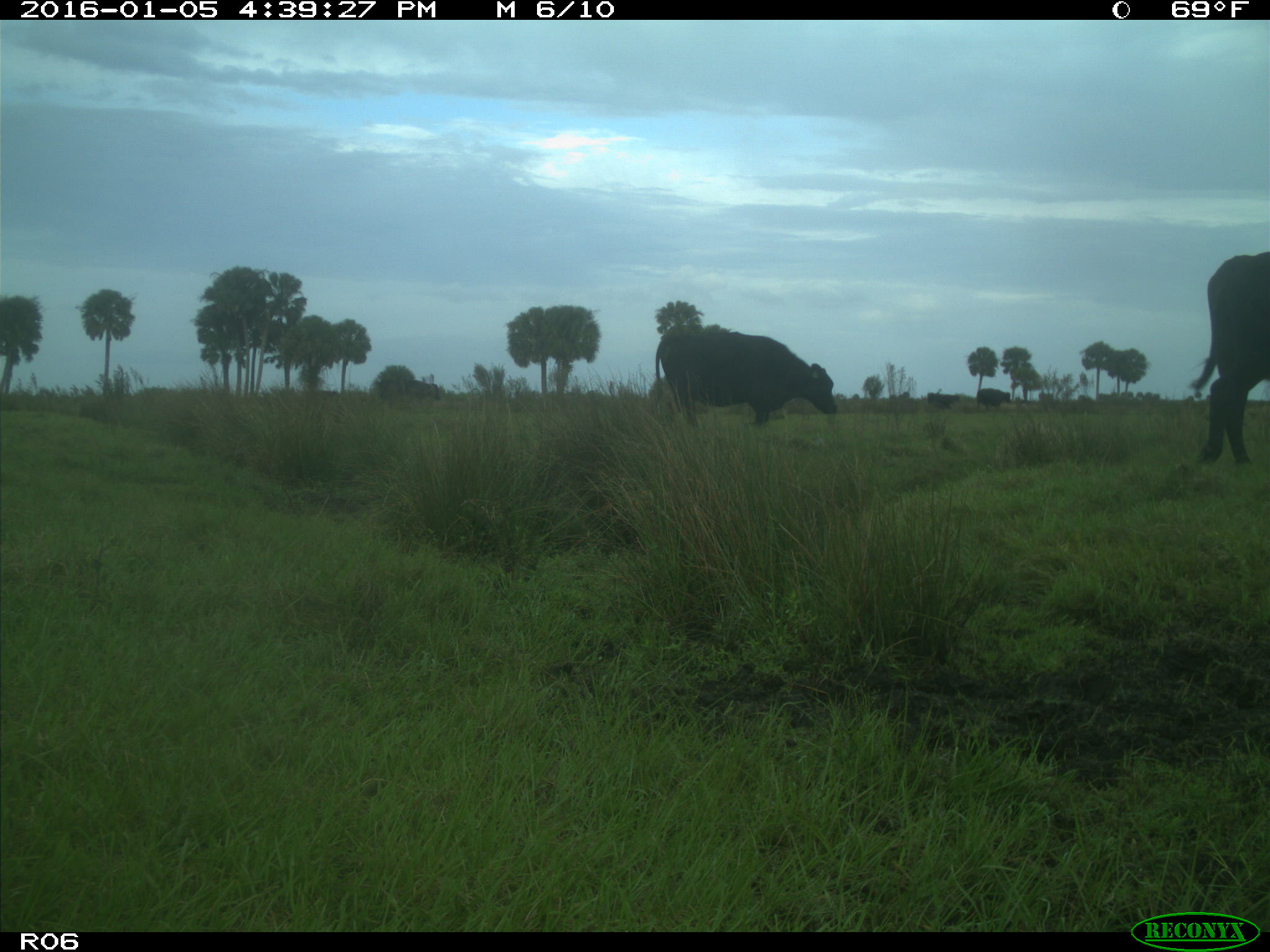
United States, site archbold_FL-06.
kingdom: Animalia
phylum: Chordata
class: Mammalia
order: Artiodactyla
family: Bovidae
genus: Bos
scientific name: Bos taurus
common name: domestic cow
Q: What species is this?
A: Bos taurus (domestic cow).